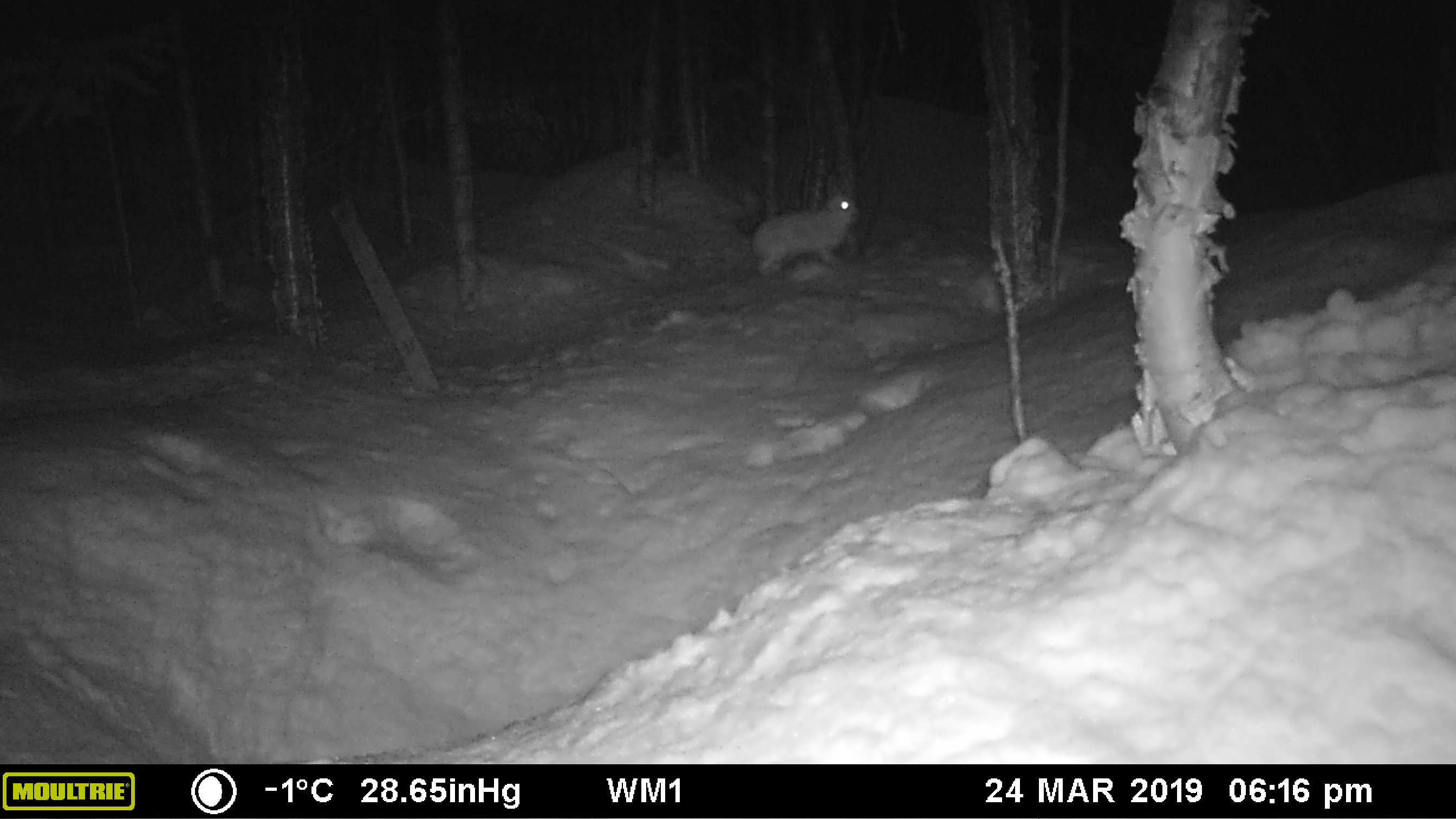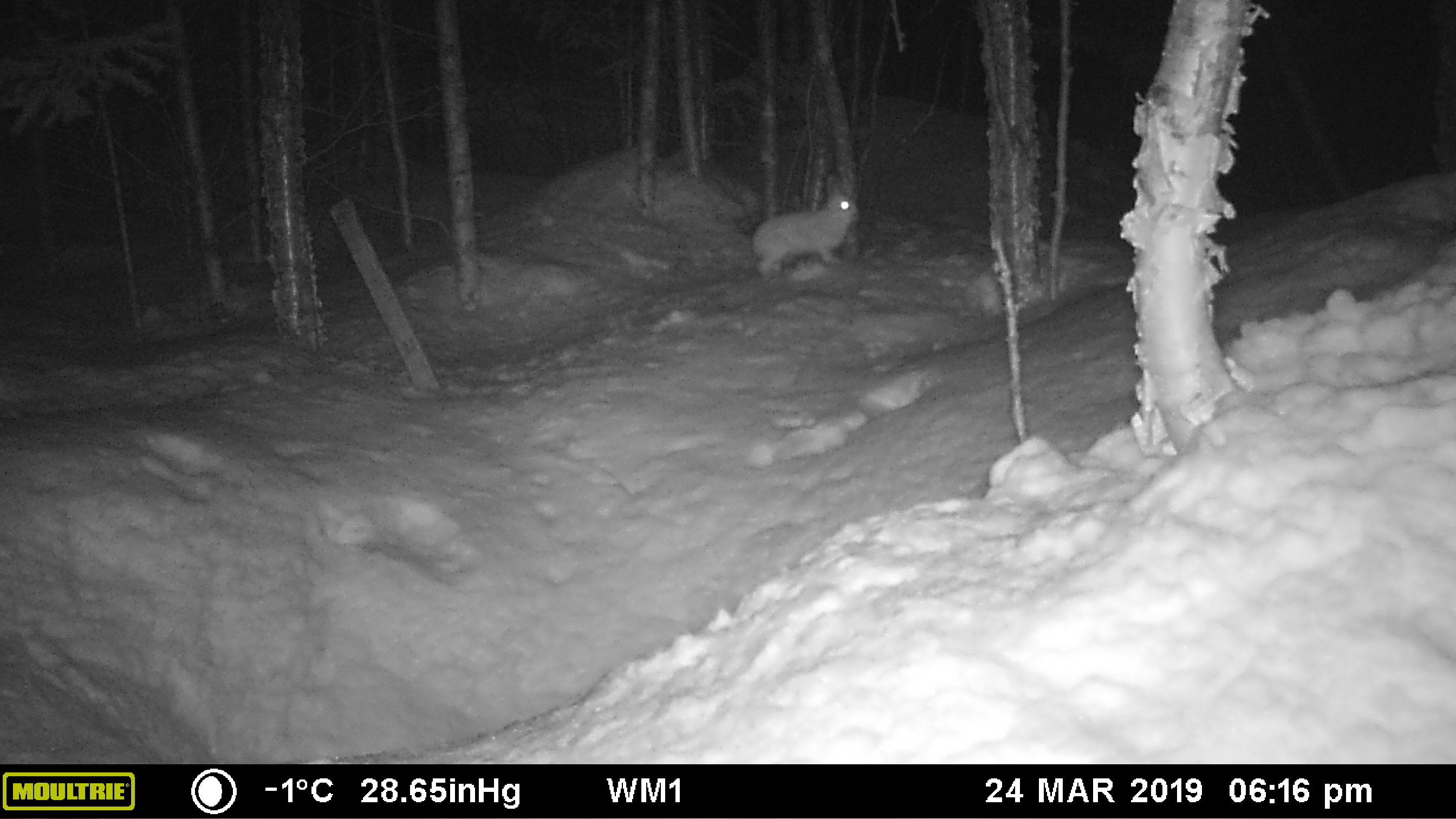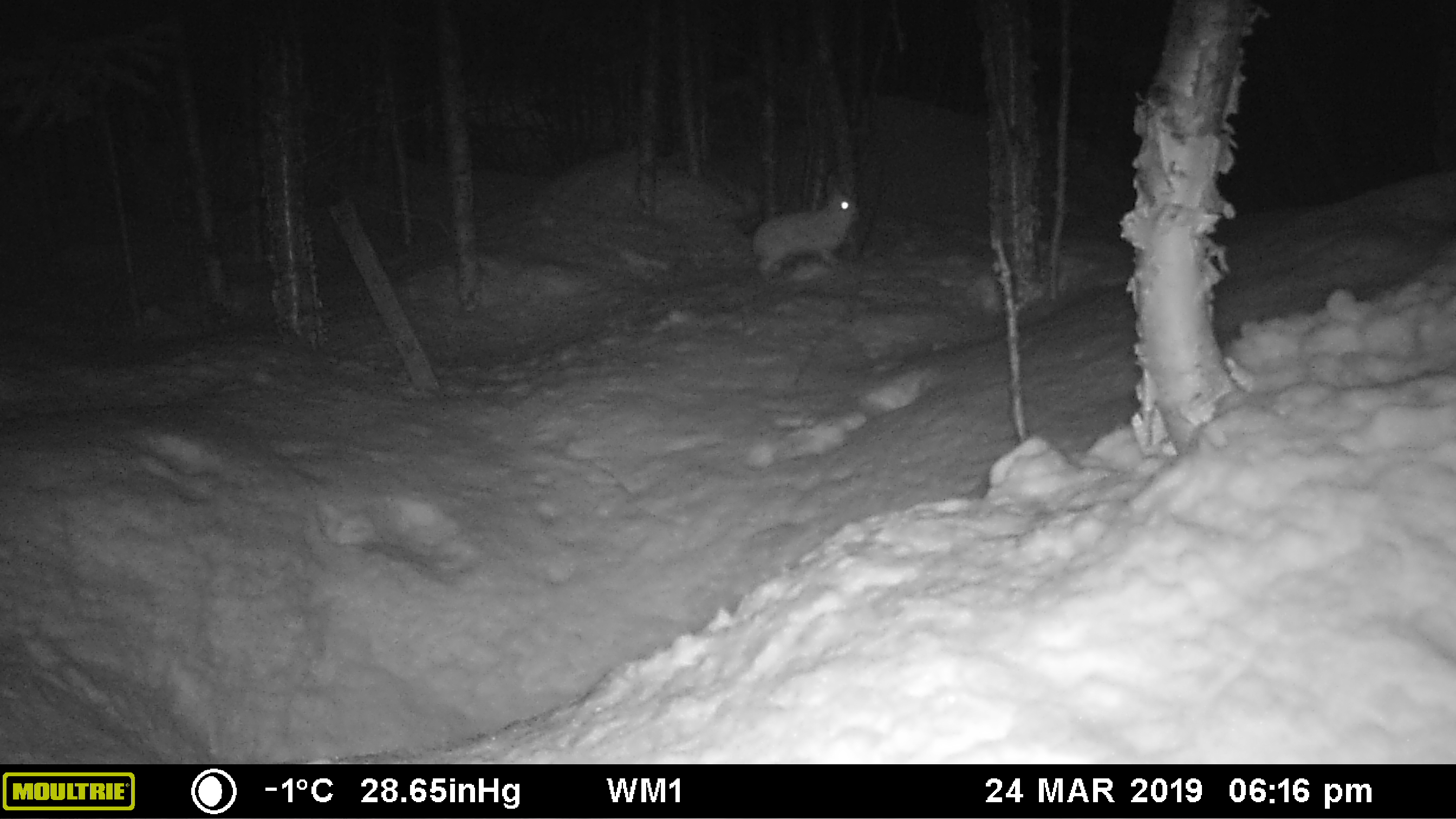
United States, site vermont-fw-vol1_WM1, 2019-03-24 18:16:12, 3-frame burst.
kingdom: Animalia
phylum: Chordata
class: Mammalia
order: Lagomorpha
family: Leporidae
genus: Lepus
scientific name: Lepus americanus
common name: snowshoe hare